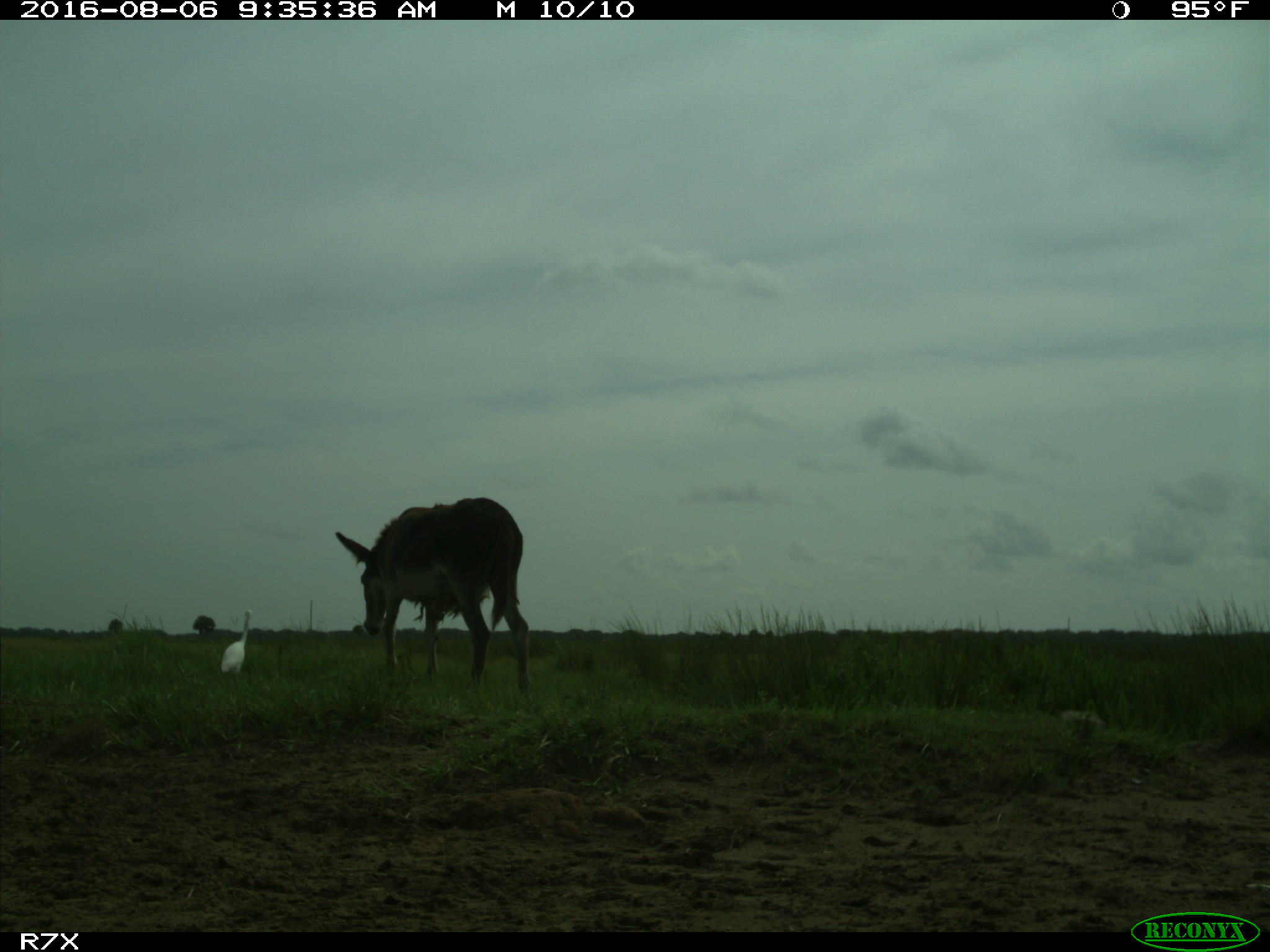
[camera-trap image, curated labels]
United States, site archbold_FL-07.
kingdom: Animalia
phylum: Chordata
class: Aves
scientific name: Aves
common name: birds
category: unidentified bird